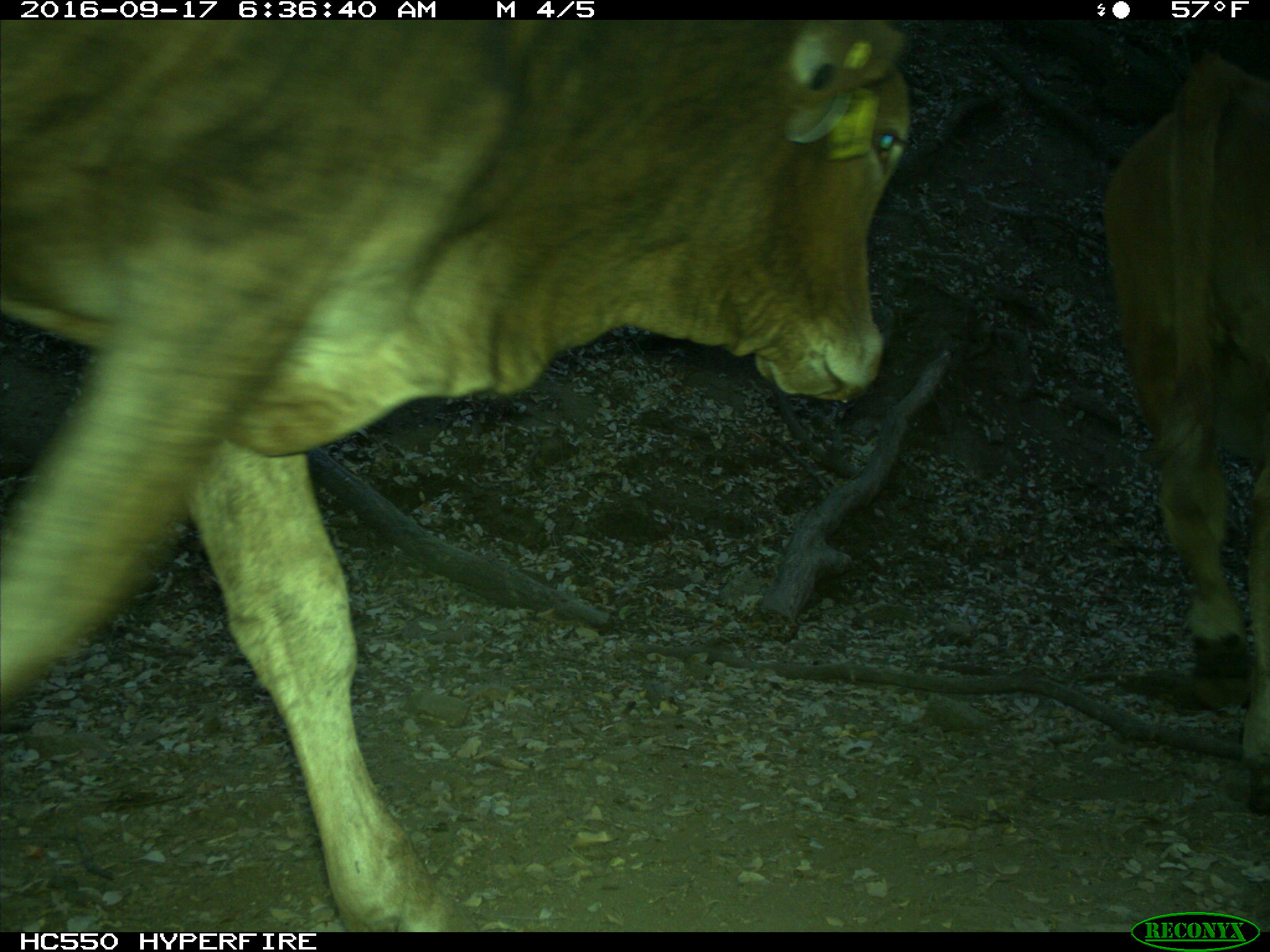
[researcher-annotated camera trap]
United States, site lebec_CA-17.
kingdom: Animalia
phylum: Chordata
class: Mammalia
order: Artiodactyla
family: Bovidae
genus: Bos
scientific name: Bos taurus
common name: domestic cow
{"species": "Bos taurus (domestic cow)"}